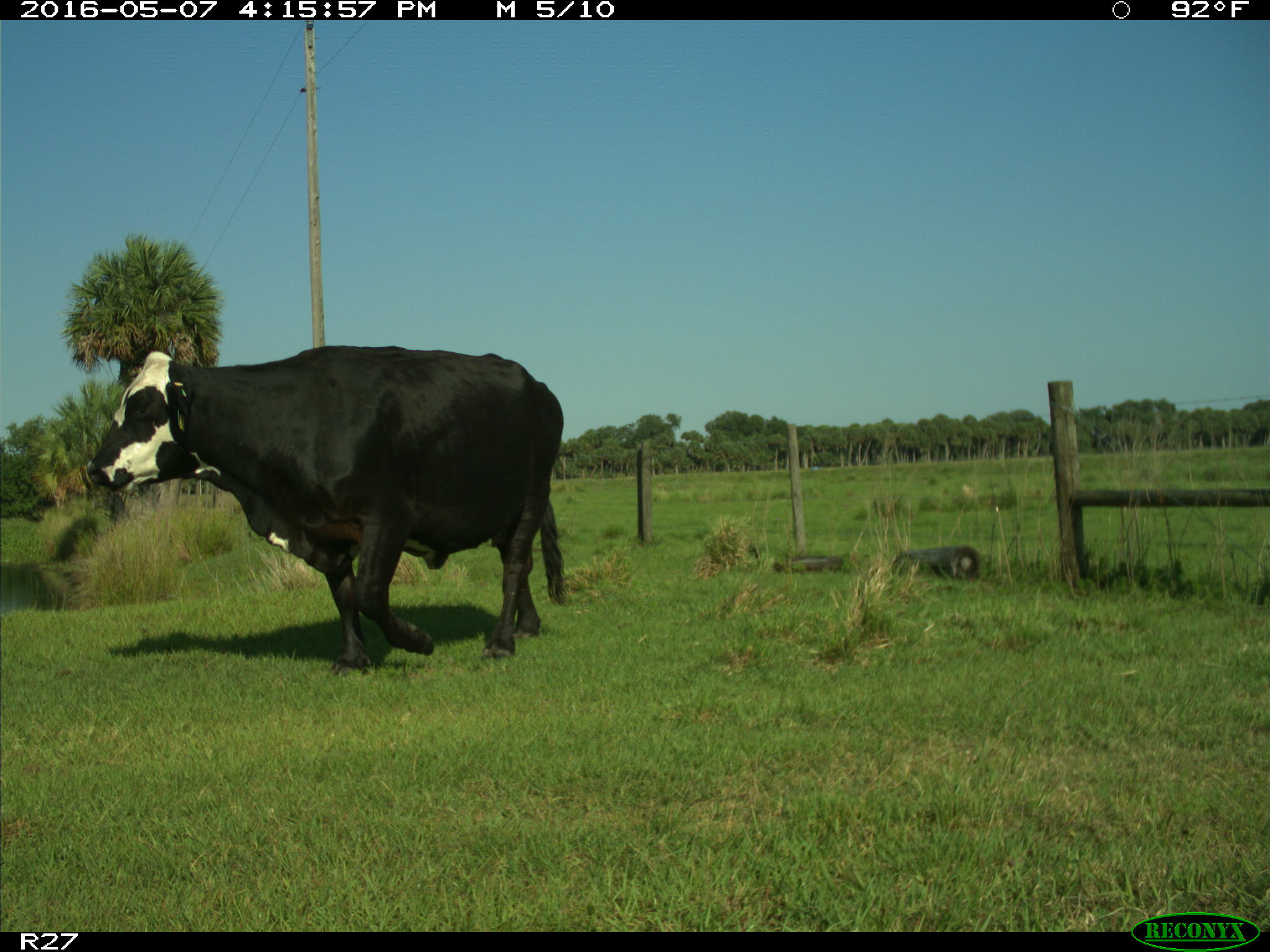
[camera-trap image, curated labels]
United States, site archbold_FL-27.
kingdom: Animalia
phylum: Chordata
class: Mammalia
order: Artiodactyla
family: Bovidae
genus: Bos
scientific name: Bos taurus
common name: domestic cow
Bos taurus (domestic cow).